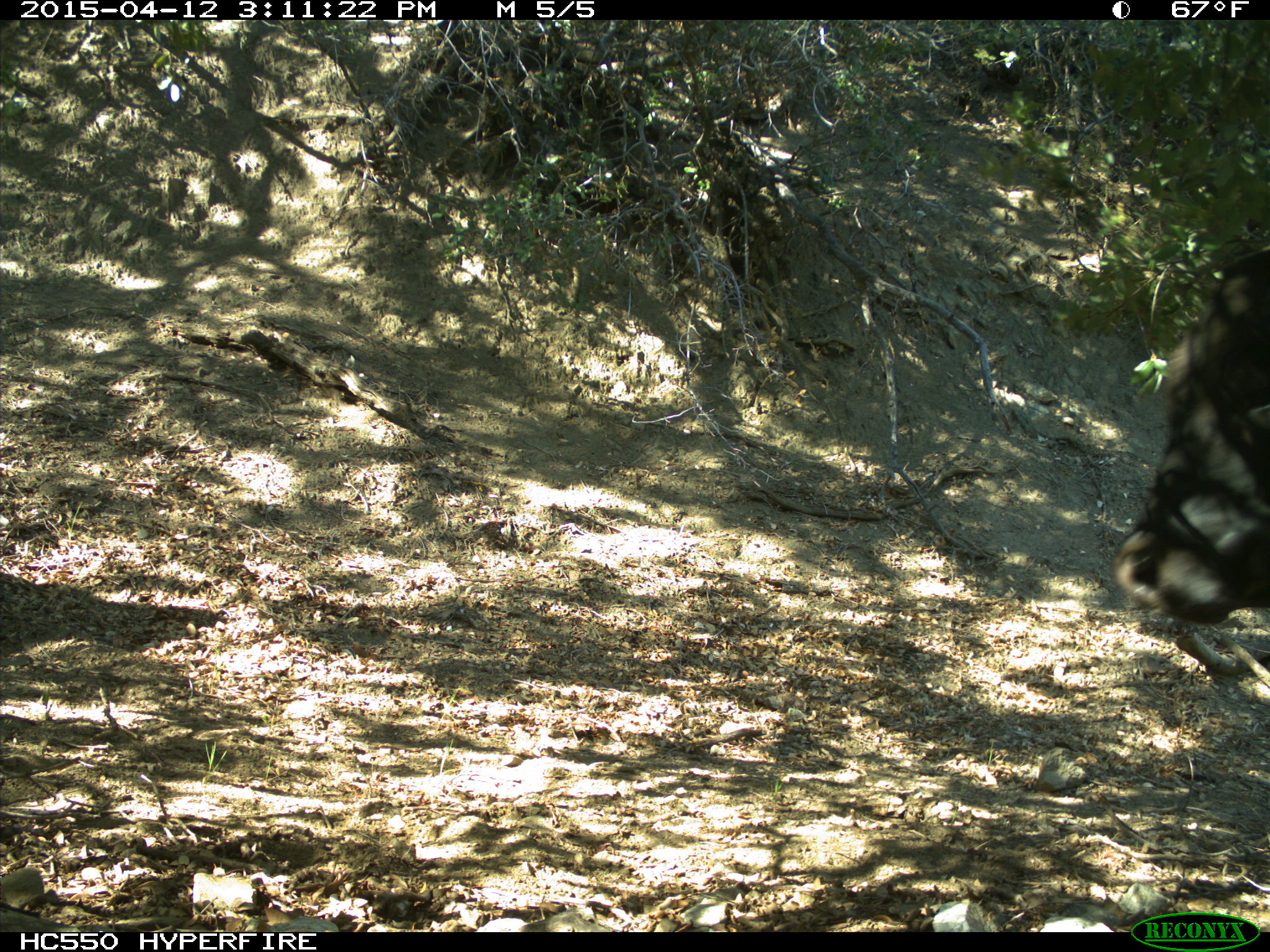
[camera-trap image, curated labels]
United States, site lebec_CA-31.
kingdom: Animalia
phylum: Chordata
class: Mammalia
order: Artiodactyla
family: Bovidae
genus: Bos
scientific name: Bos taurus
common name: domestic cow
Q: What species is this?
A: Bos taurus (domestic cow).